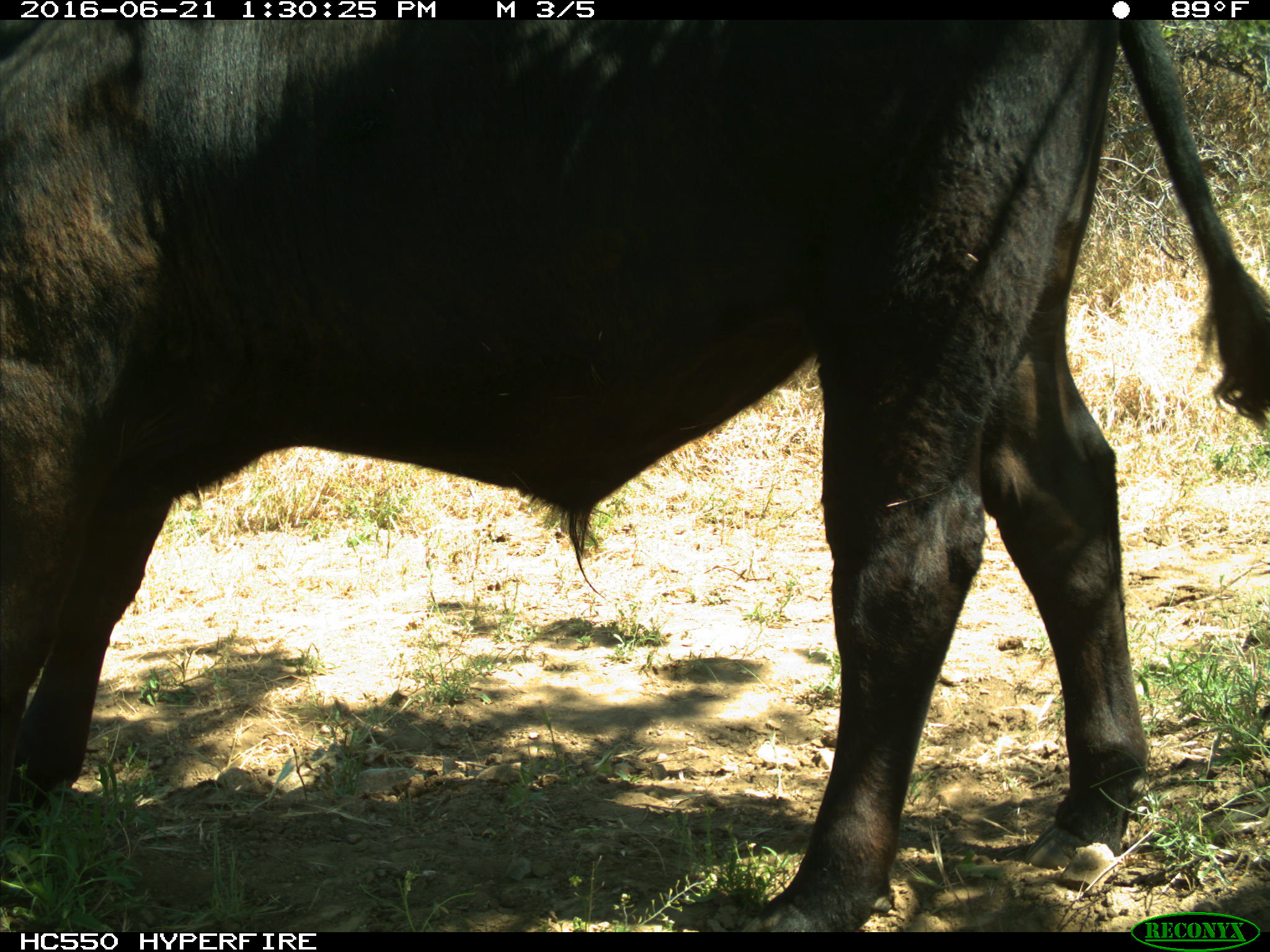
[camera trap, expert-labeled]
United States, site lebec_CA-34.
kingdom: Animalia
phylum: Chordata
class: Mammalia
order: Artiodactyla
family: Bovidae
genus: Bos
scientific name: Bos taurus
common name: domestic cow